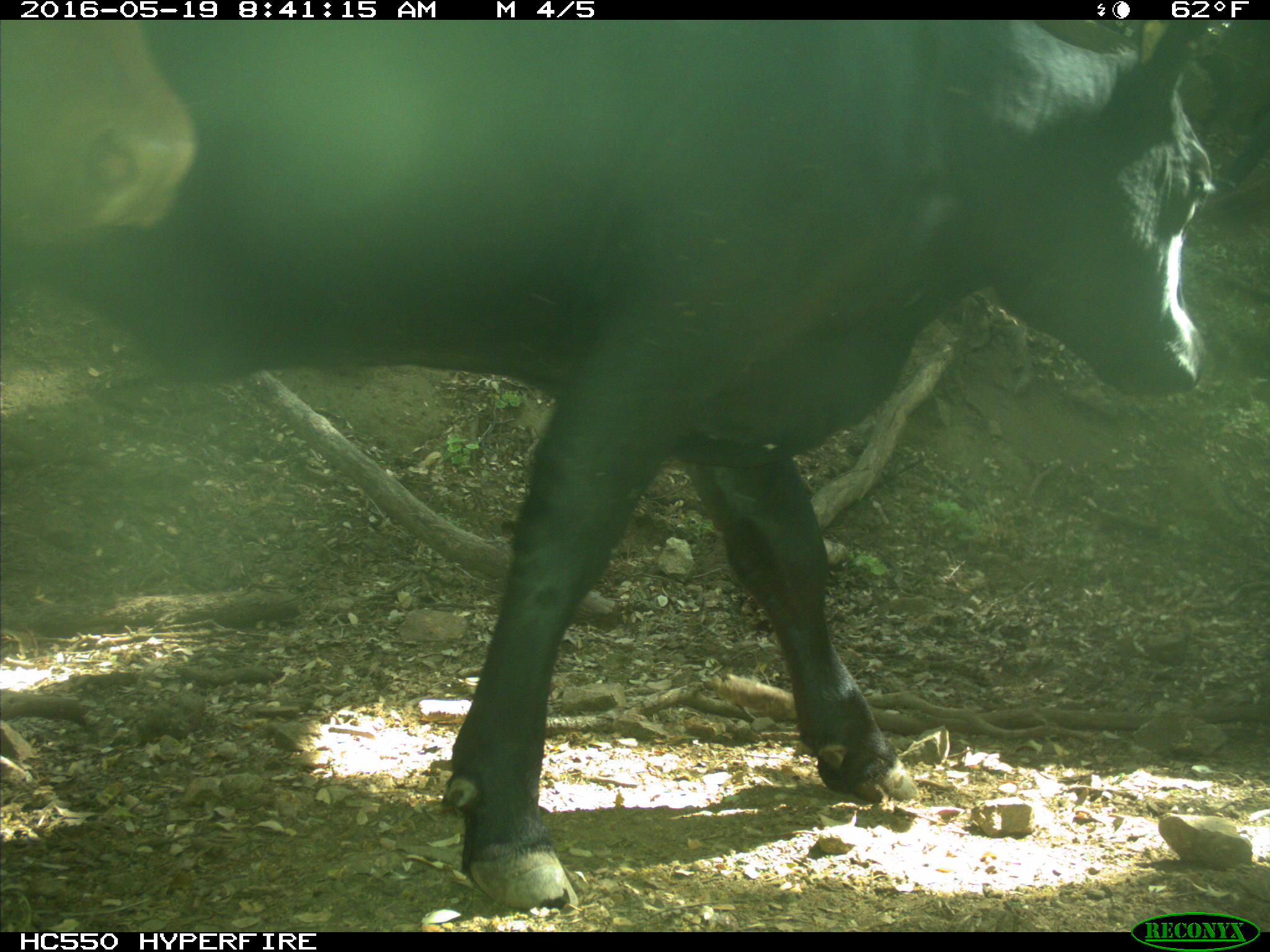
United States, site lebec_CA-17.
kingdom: Animalia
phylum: Chordata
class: Mammalia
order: Artiodactyla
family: Bovidae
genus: Bos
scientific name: Bos taurus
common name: domestic cow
Bos taurus (domestic cow).